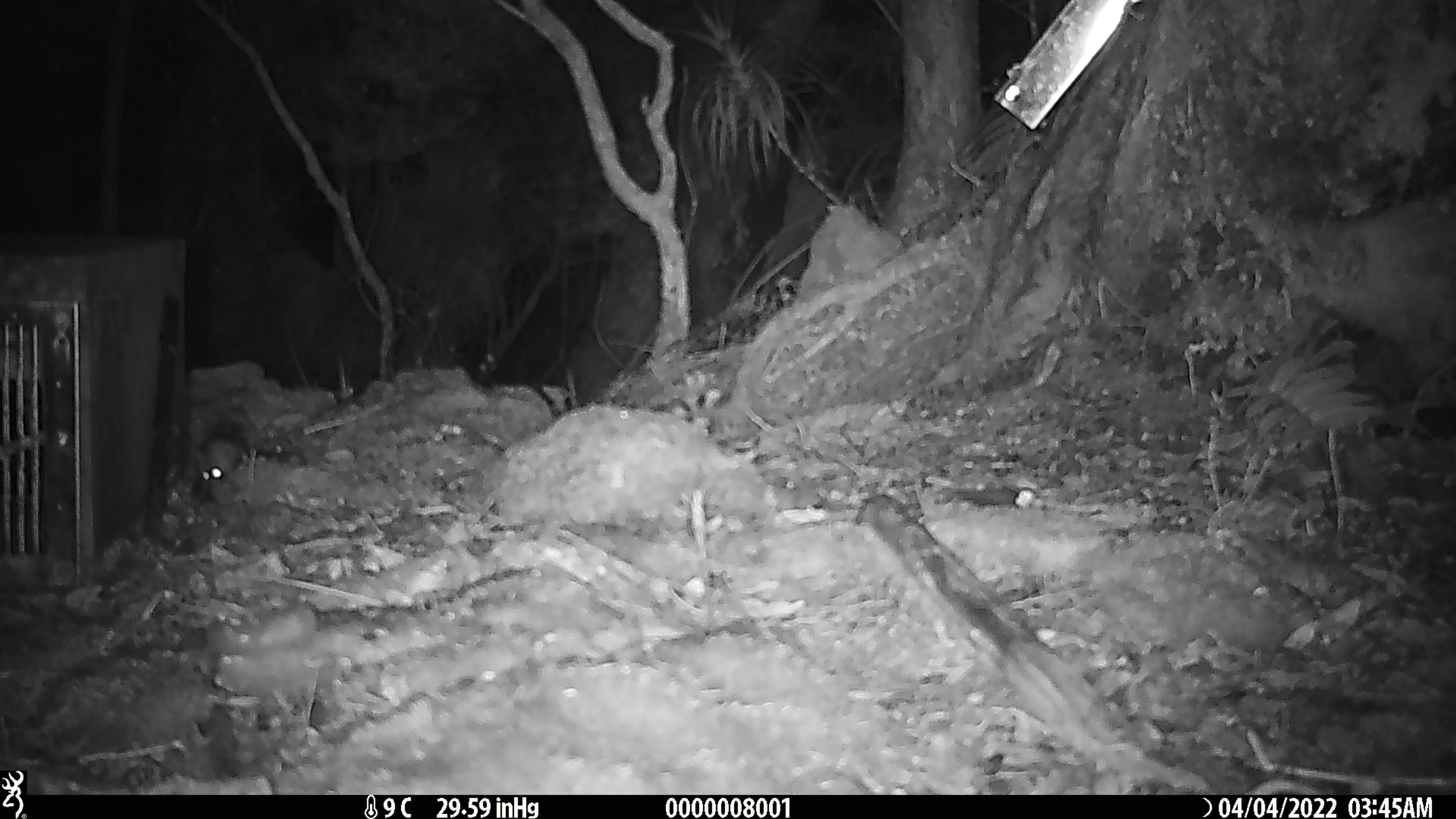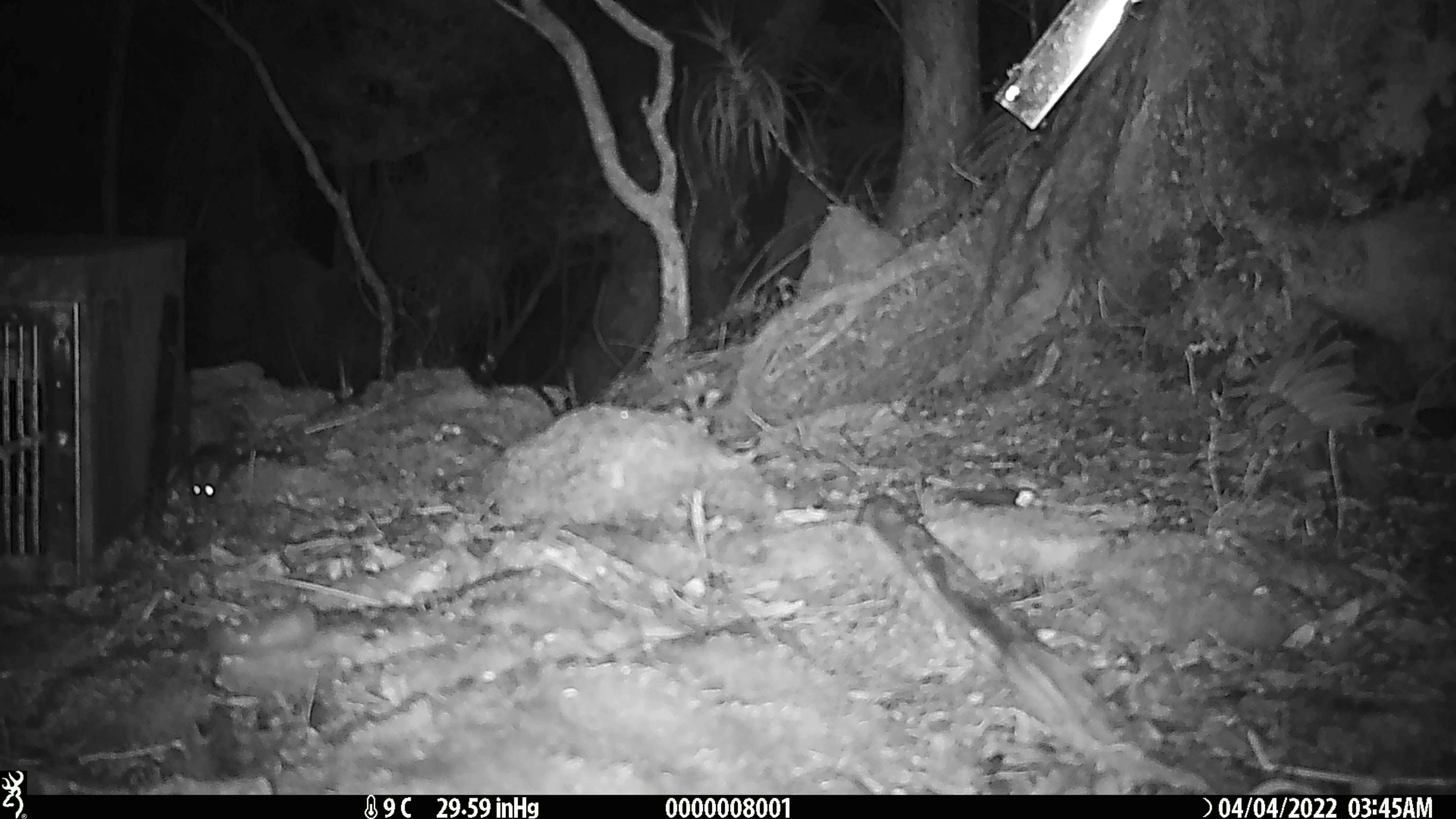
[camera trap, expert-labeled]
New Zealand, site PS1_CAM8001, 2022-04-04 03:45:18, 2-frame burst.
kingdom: Animalia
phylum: Chordata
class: Mammalia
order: Rodentia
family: Muridae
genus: Mus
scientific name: Mus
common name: mouse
Mouse (Mus).